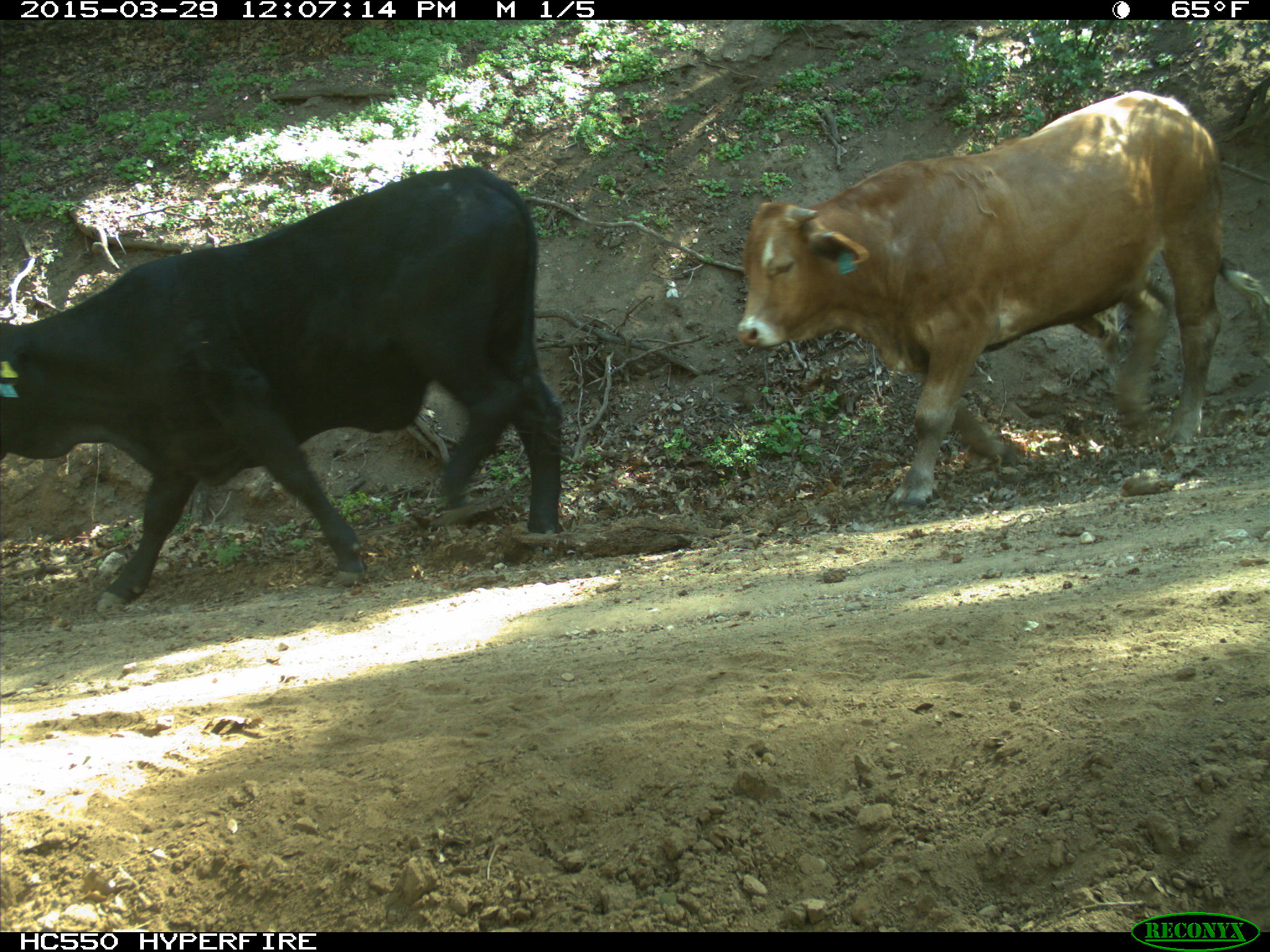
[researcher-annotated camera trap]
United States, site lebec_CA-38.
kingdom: Animalia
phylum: Chordata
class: Mammalia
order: Artiodactyla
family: Bovidae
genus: Bos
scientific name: Bos taurus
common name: domestic cow